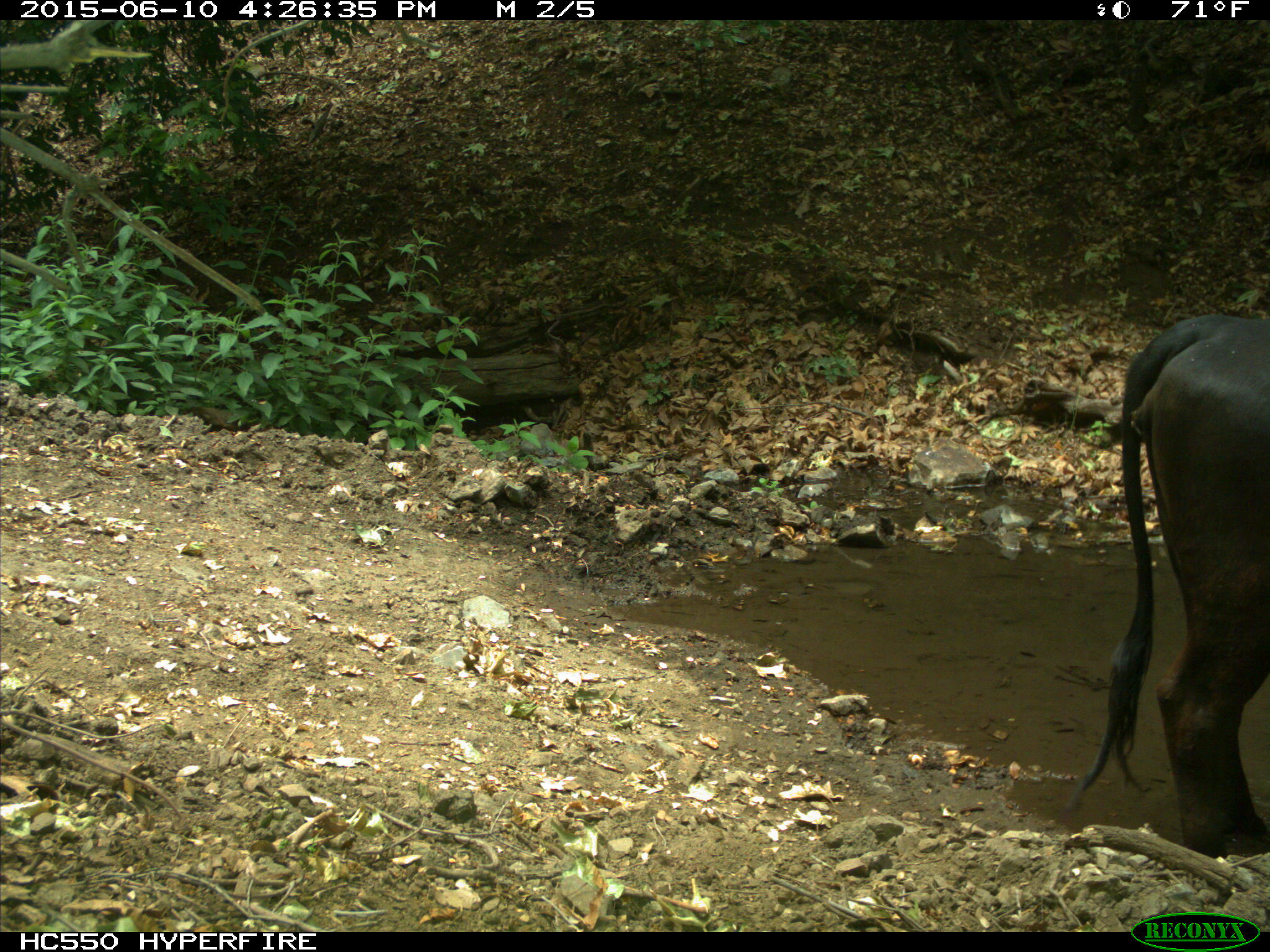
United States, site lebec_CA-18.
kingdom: Animalia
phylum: Chordata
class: Mammalia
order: Artiodactyla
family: Bovidae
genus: Bos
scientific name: Bos taurus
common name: domestic cow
Bos taurus (domestic cow).